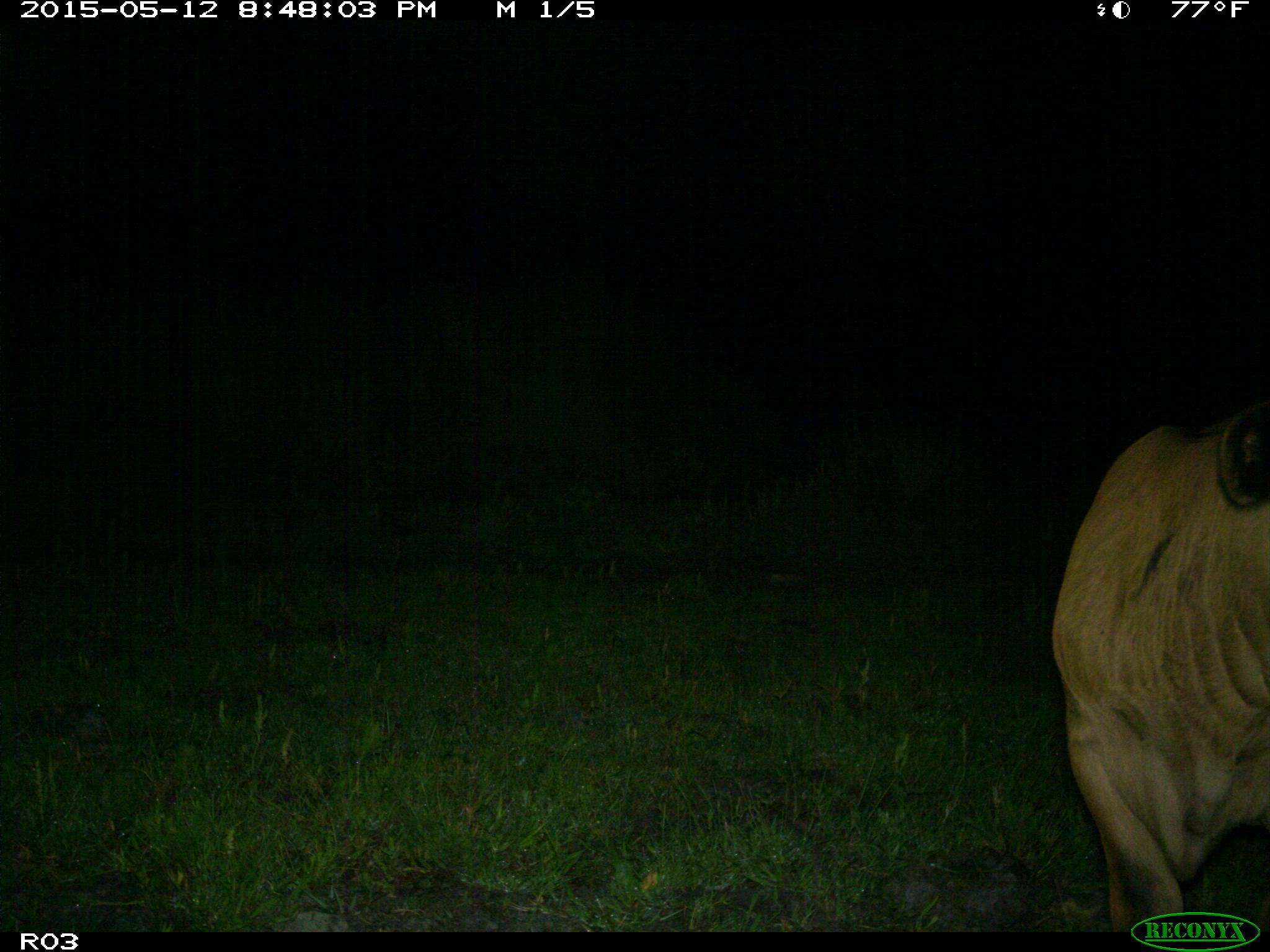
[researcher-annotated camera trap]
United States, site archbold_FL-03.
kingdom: Animalia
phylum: Chordata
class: Mammalia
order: Artiodactyla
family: Bovidae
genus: Bos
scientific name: Bos taurus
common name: domestic cow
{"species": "Bos taurus (domestic cow)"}